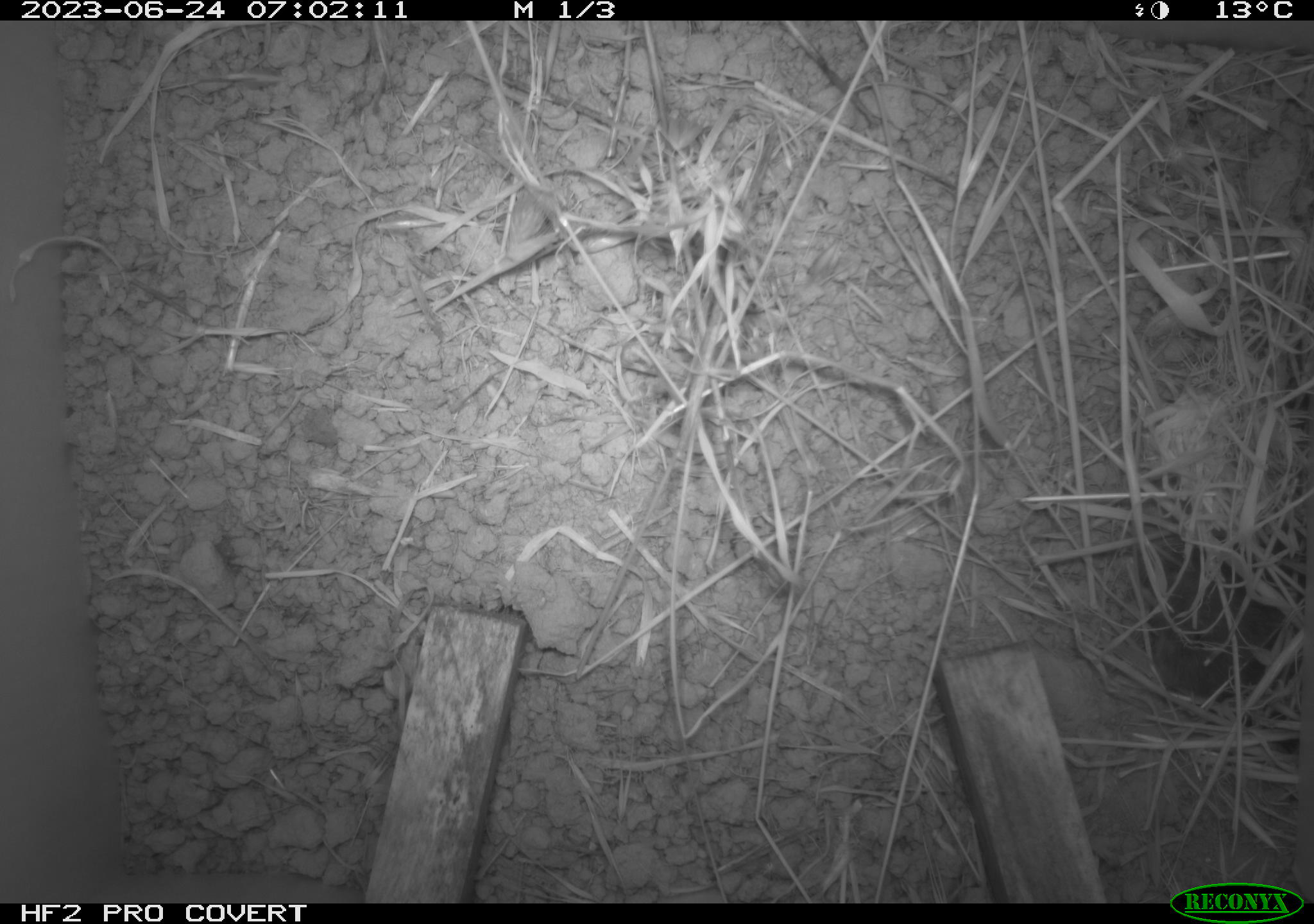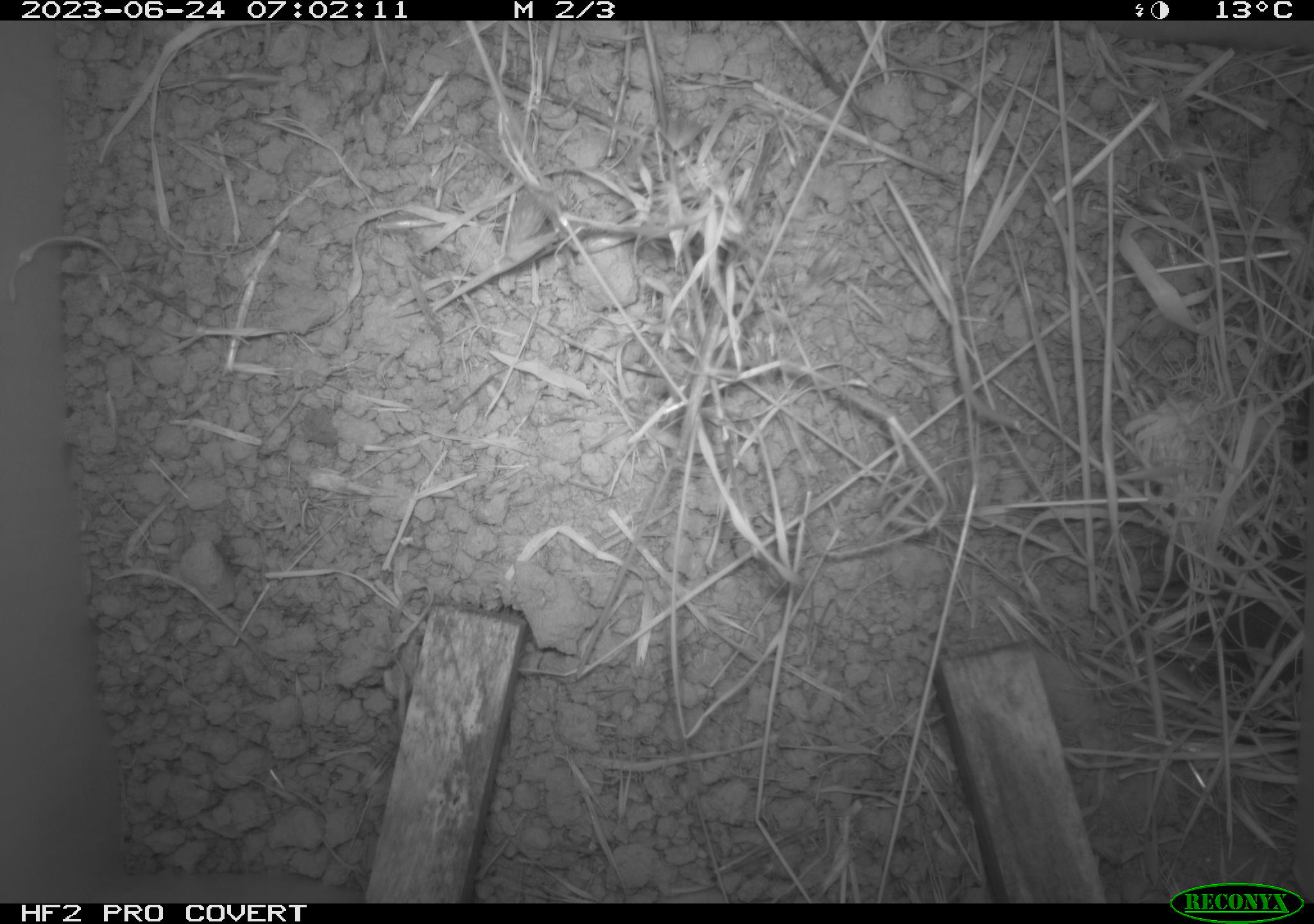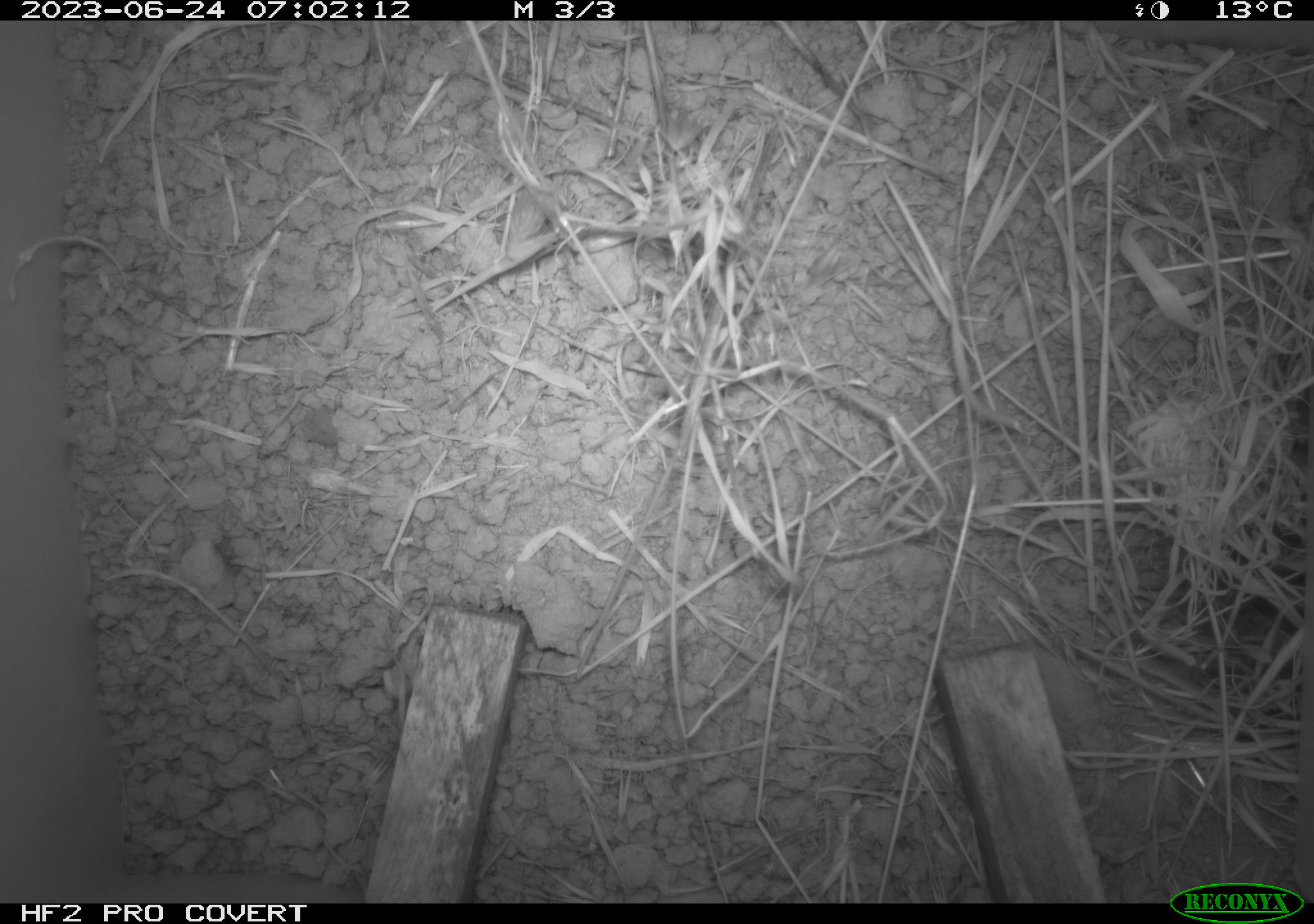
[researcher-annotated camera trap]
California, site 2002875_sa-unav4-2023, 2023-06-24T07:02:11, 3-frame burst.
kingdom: Animalia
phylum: Chordata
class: Mammalia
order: Rodentia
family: Cricetidae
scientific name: Arvicolinae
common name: voles, lemmings, and muskrats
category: arvicolinae subfamily